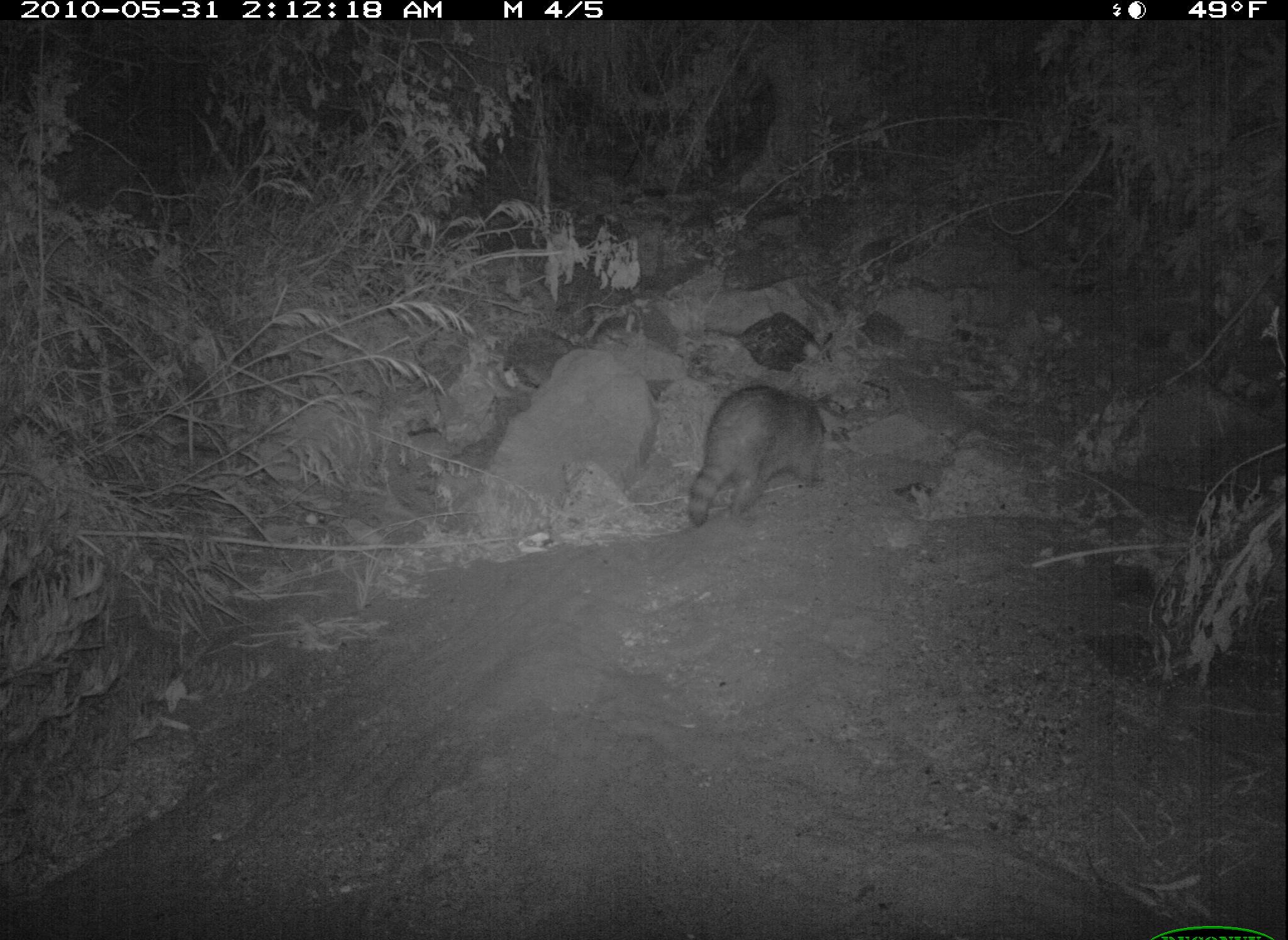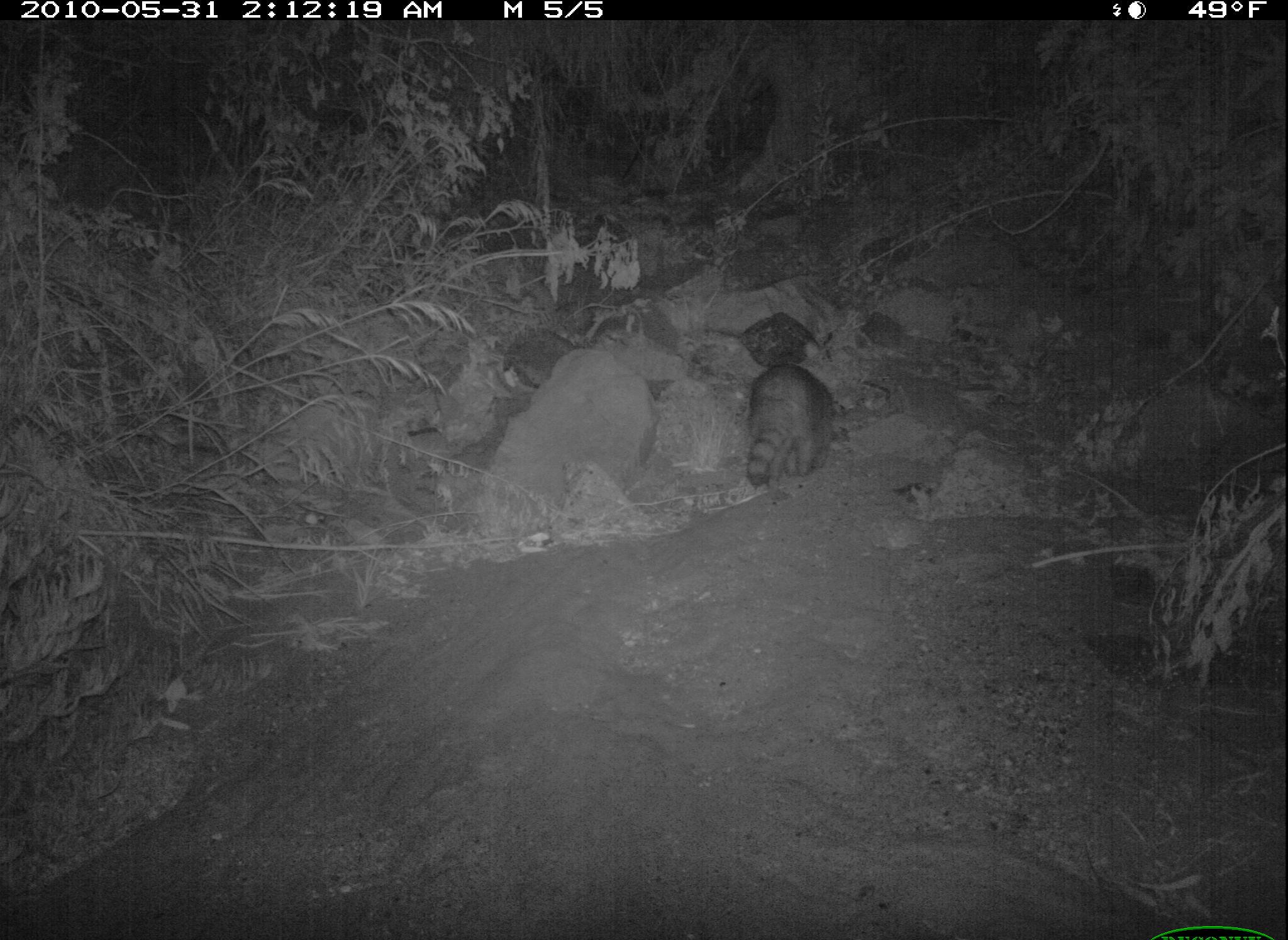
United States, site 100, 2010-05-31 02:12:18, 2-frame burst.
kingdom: Animalia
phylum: Chordata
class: Mammalia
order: Carnivora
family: Procyonidae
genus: Procyon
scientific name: Procyon lotor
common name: raccoon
Raccoon (Procyon lotor).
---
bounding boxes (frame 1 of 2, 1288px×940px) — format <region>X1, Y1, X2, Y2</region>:
raccoon: <region>676, 370, 863, 535</region>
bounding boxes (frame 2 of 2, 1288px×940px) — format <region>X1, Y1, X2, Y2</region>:
raccoon: <region>720, 358, 865, 522</region>